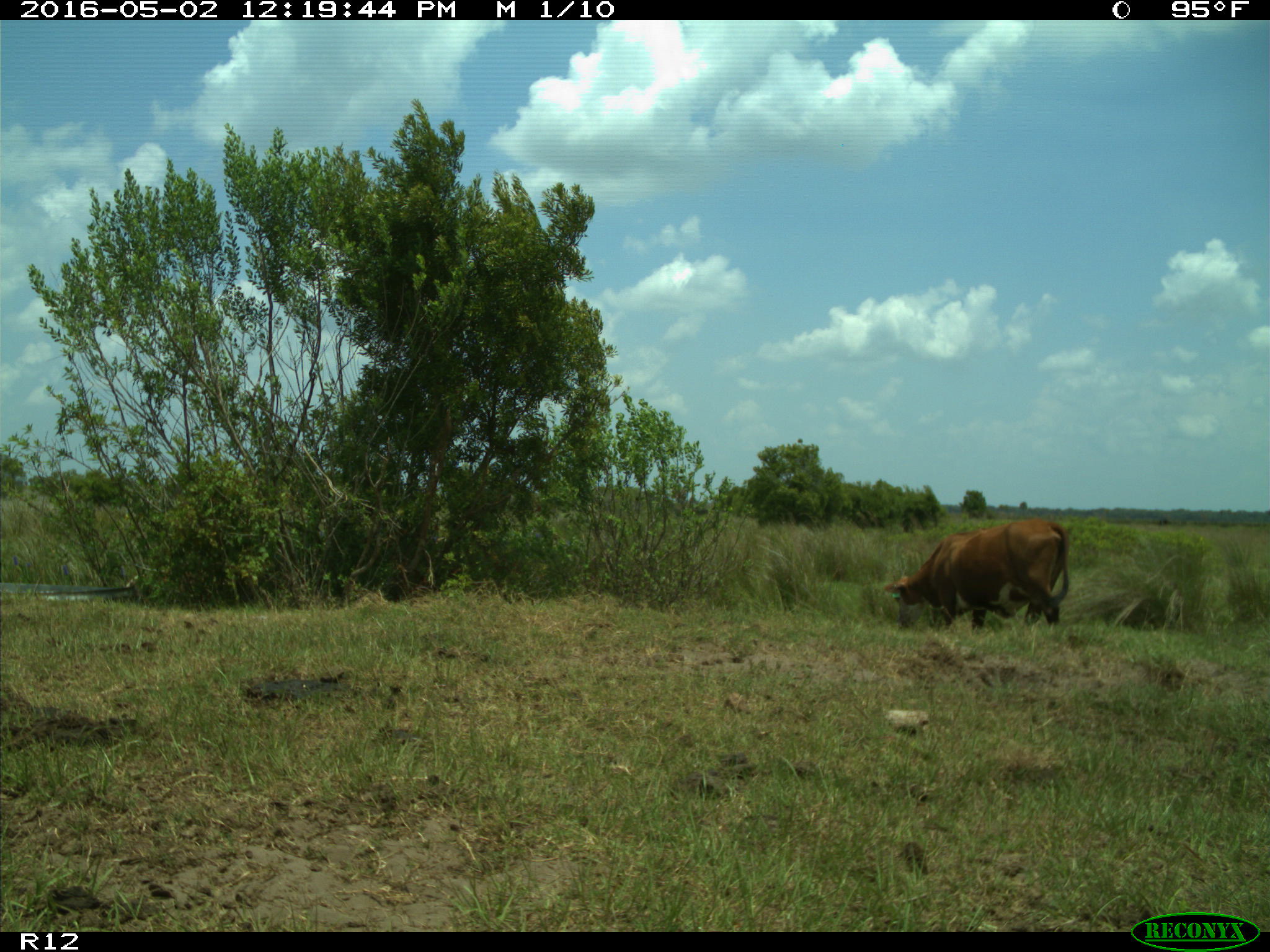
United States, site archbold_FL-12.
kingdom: Animalia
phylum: Chordata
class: Mammalia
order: Artiodactyla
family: Bovidae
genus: Bos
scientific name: Bos taurus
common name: domestic cow